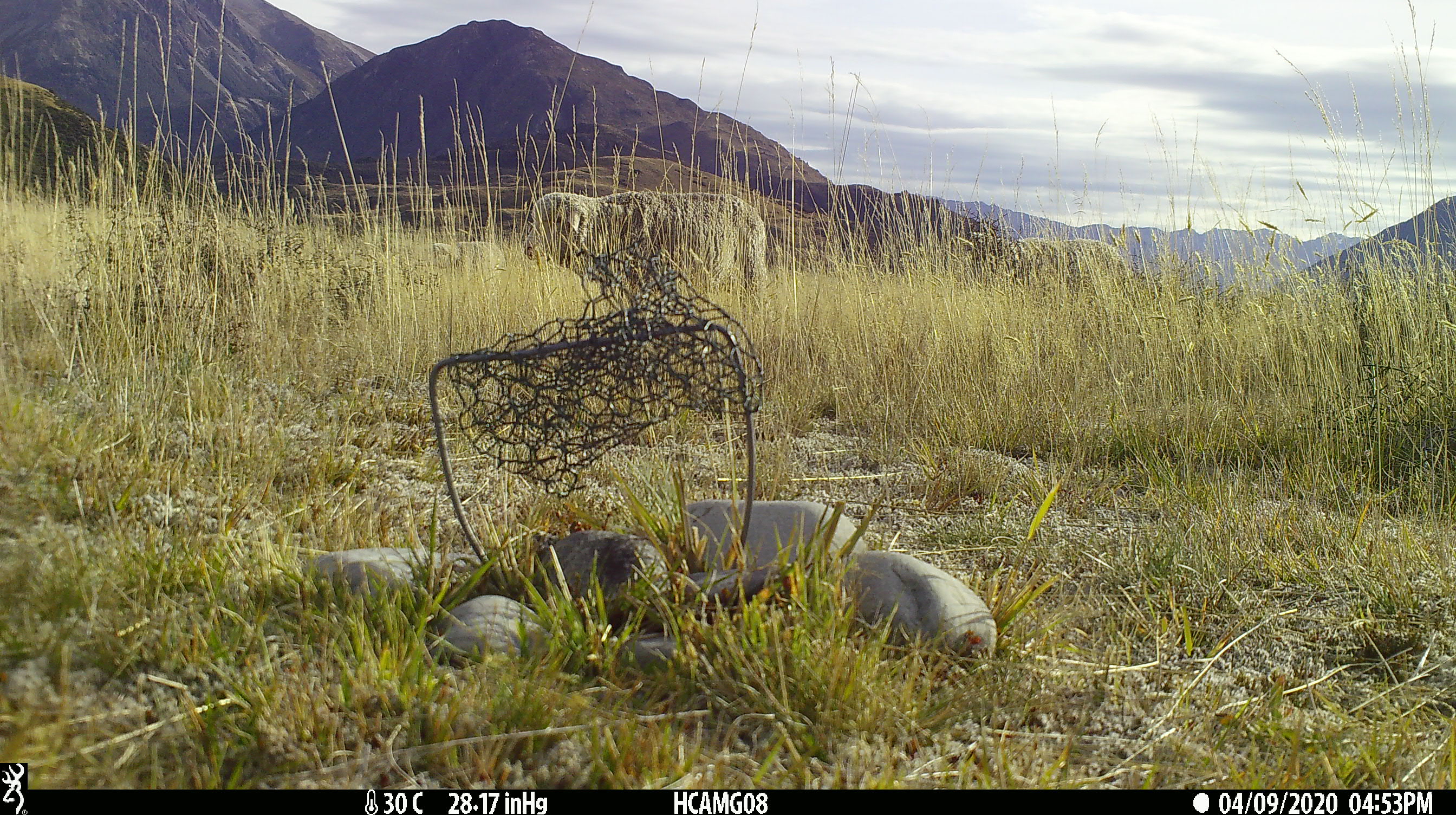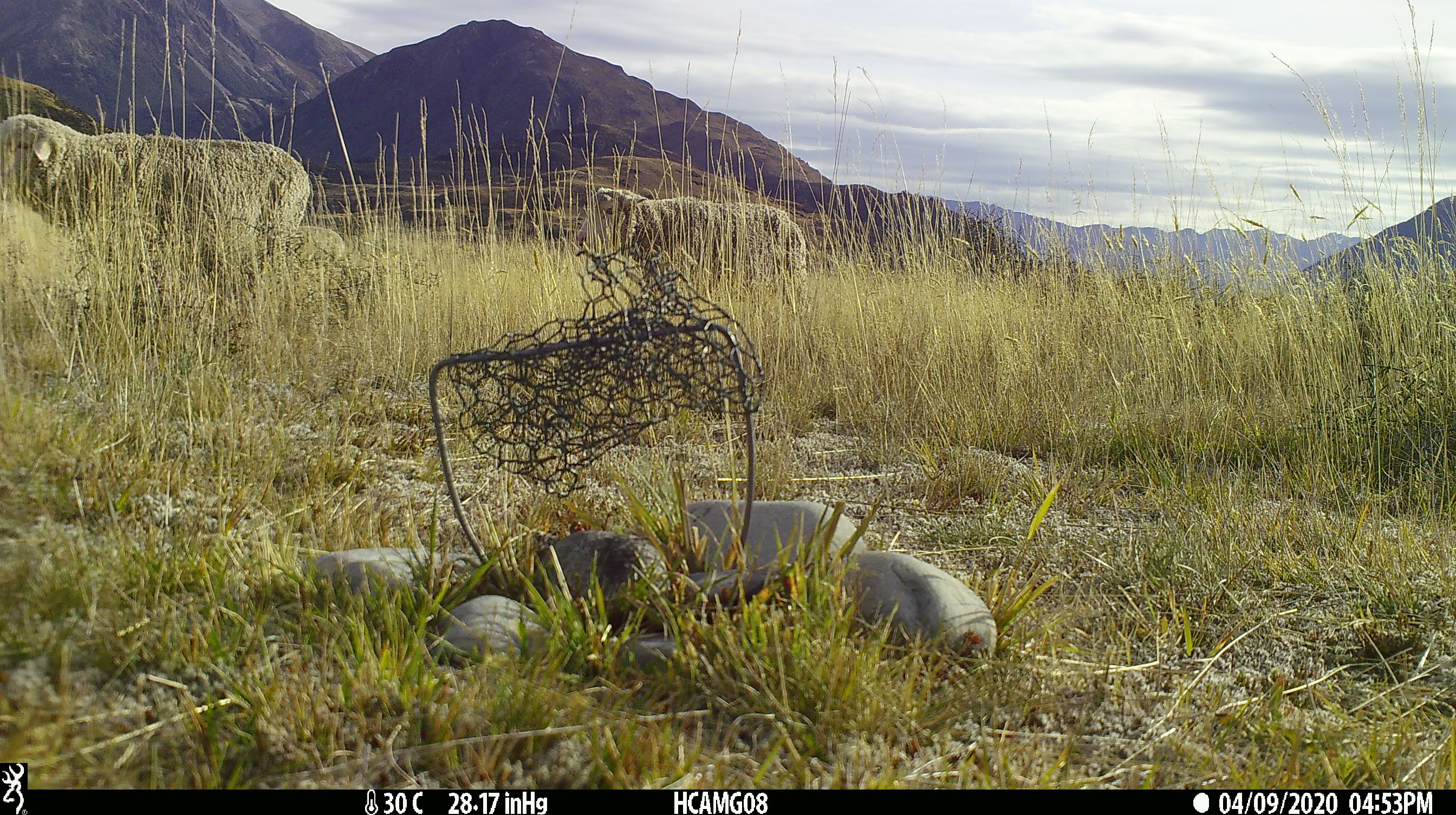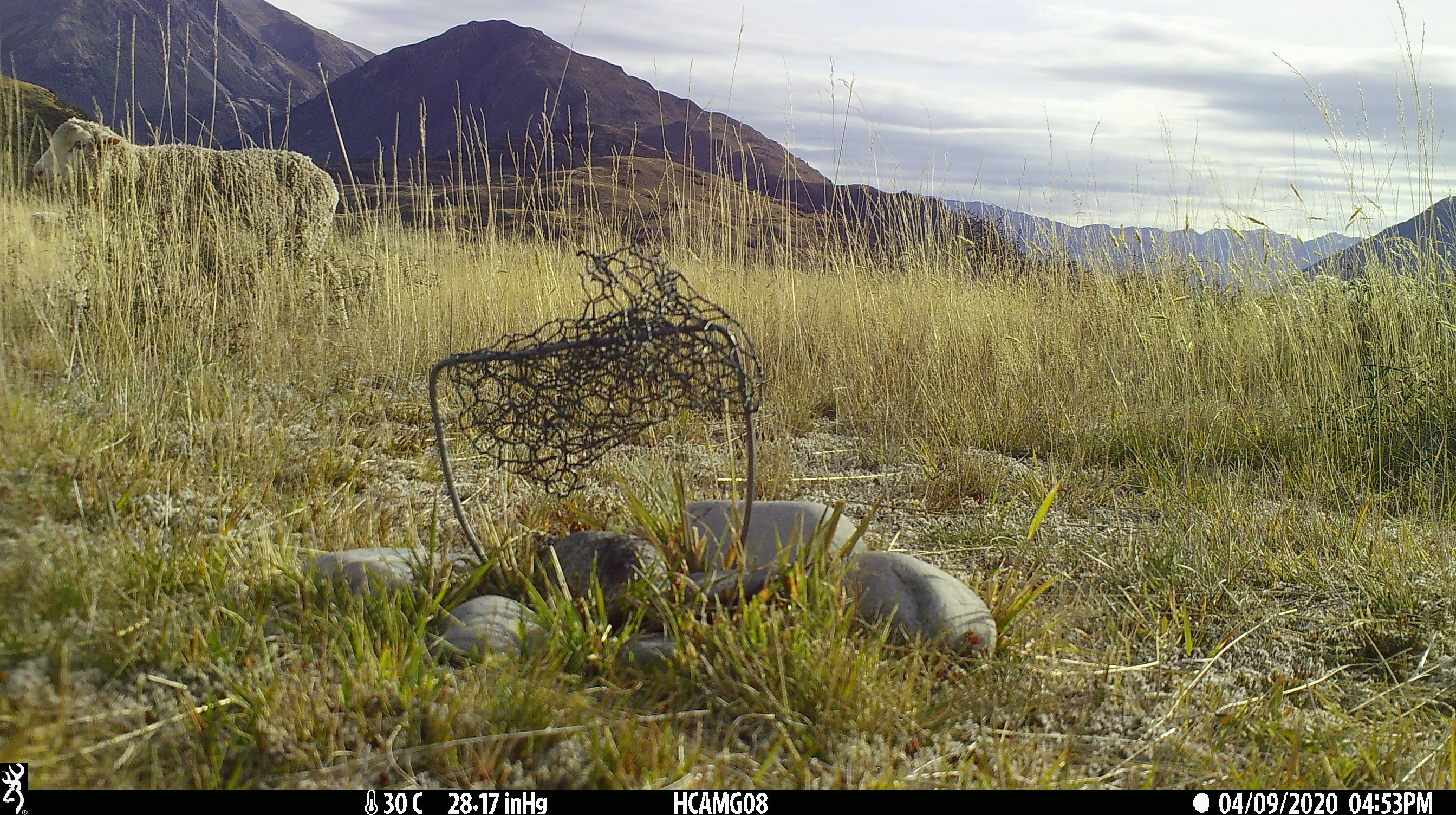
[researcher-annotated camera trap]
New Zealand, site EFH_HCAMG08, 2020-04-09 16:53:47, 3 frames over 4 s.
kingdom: Animalia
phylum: Chordata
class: Mammalia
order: Artiodactyla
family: Bovidae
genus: Ovis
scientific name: Ovis aries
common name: domestic sheep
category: sheep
Sheep (domestic sheep) (Ovis aries).